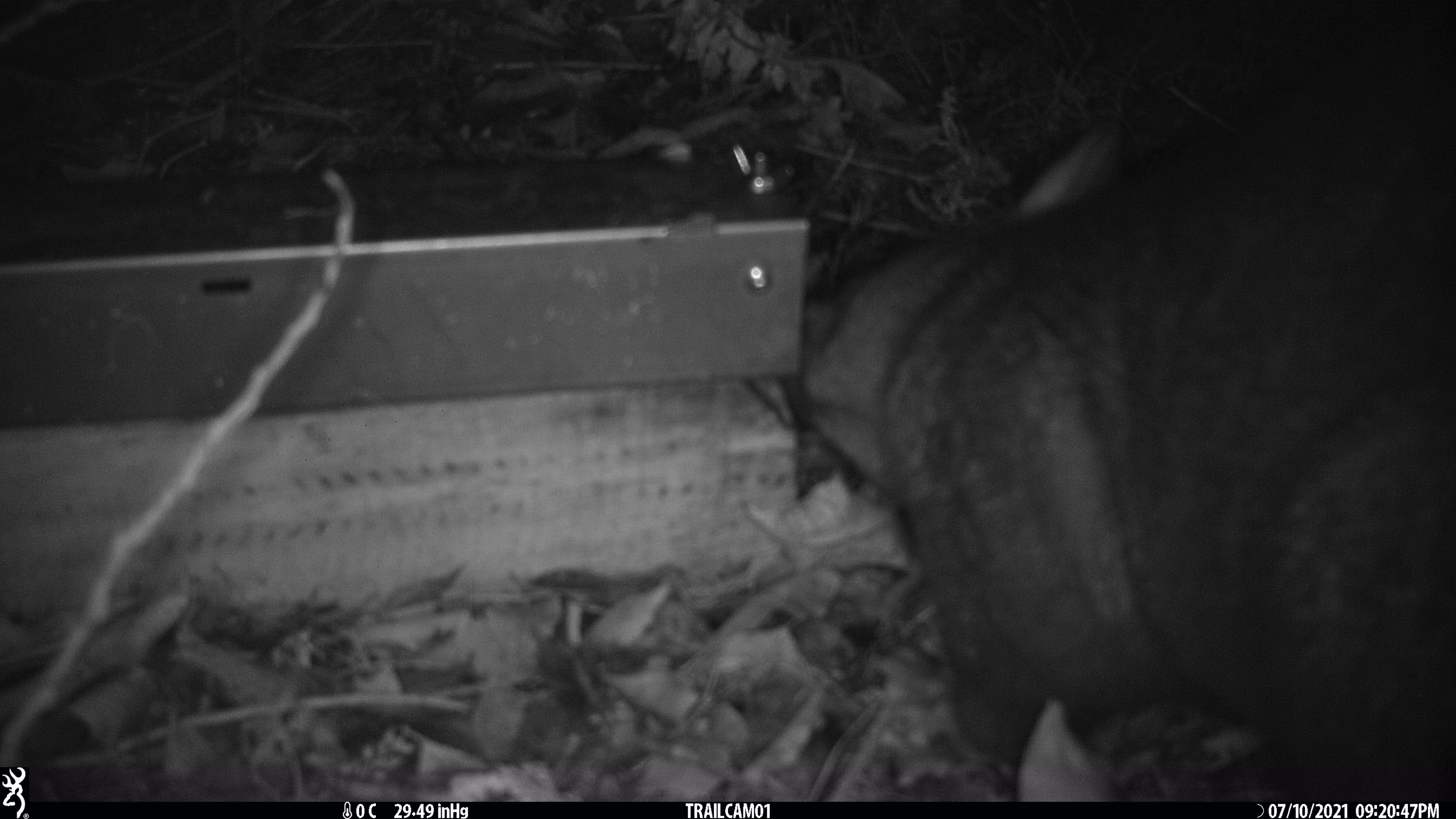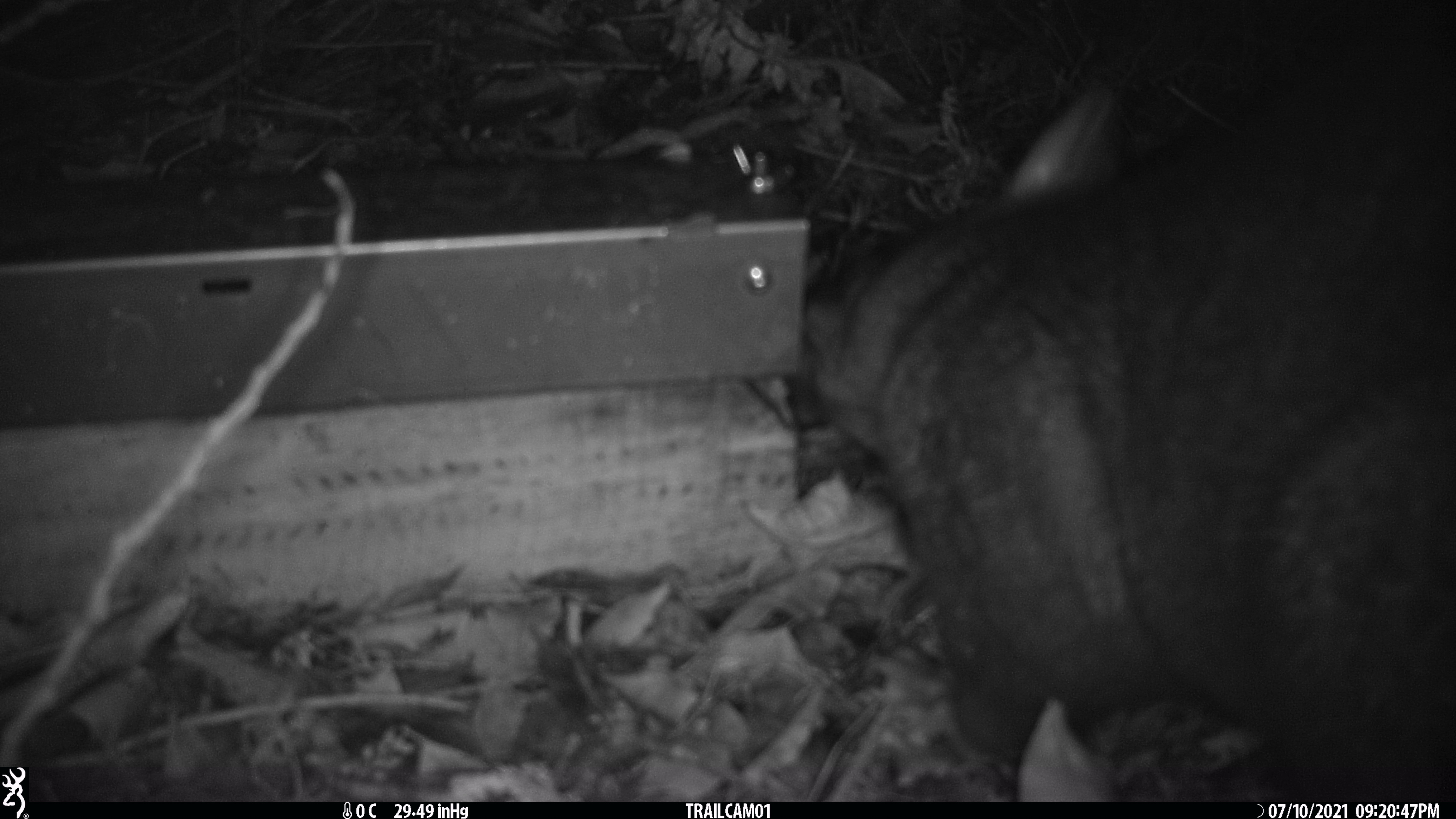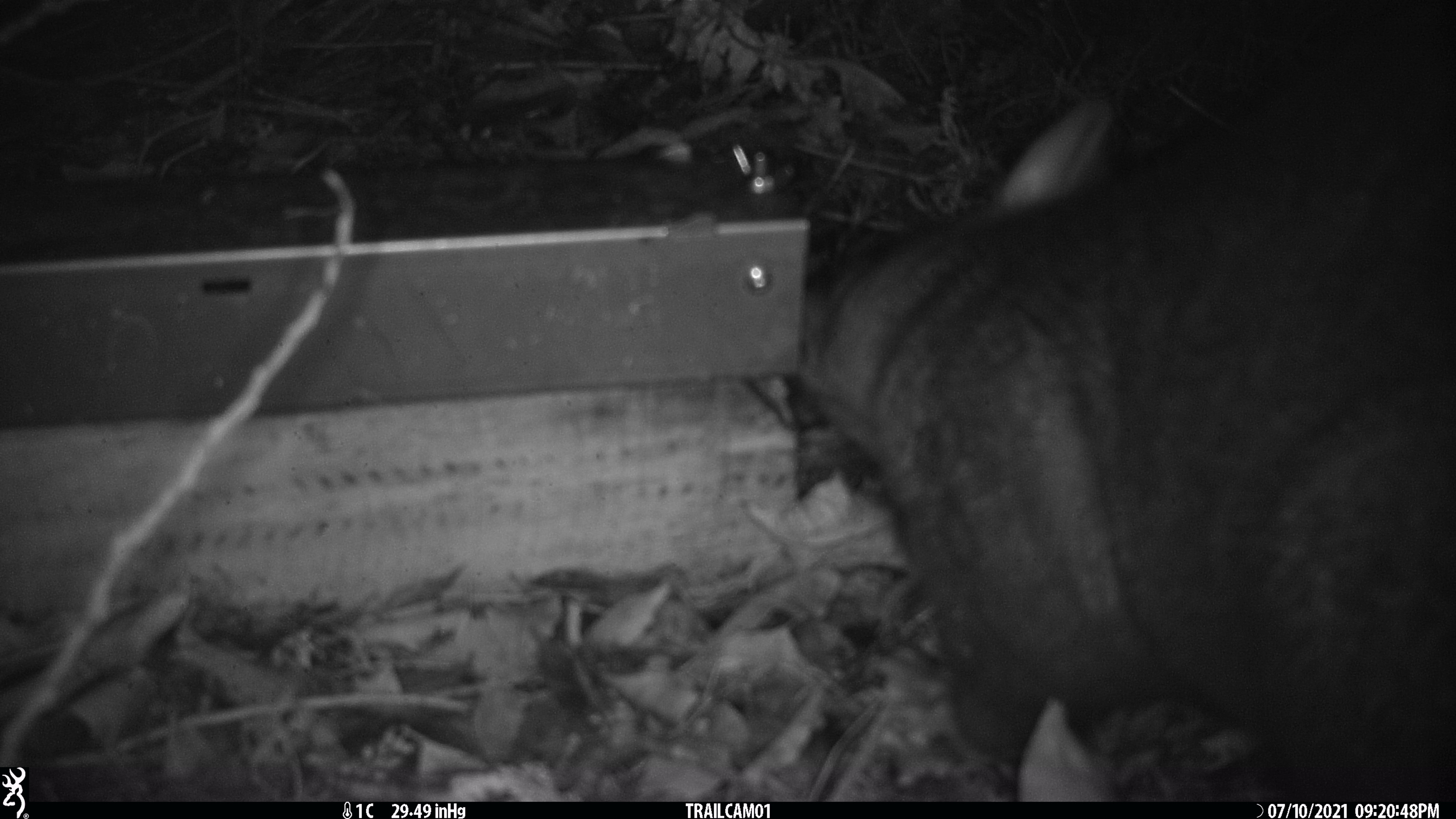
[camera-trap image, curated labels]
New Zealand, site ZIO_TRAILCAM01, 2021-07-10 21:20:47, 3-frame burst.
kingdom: Animalia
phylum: Chordata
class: Mammalia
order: Diprotodontia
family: Phalangeridae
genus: Trichosurus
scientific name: Trichosurus vulpecula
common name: common brushtail possum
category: possum